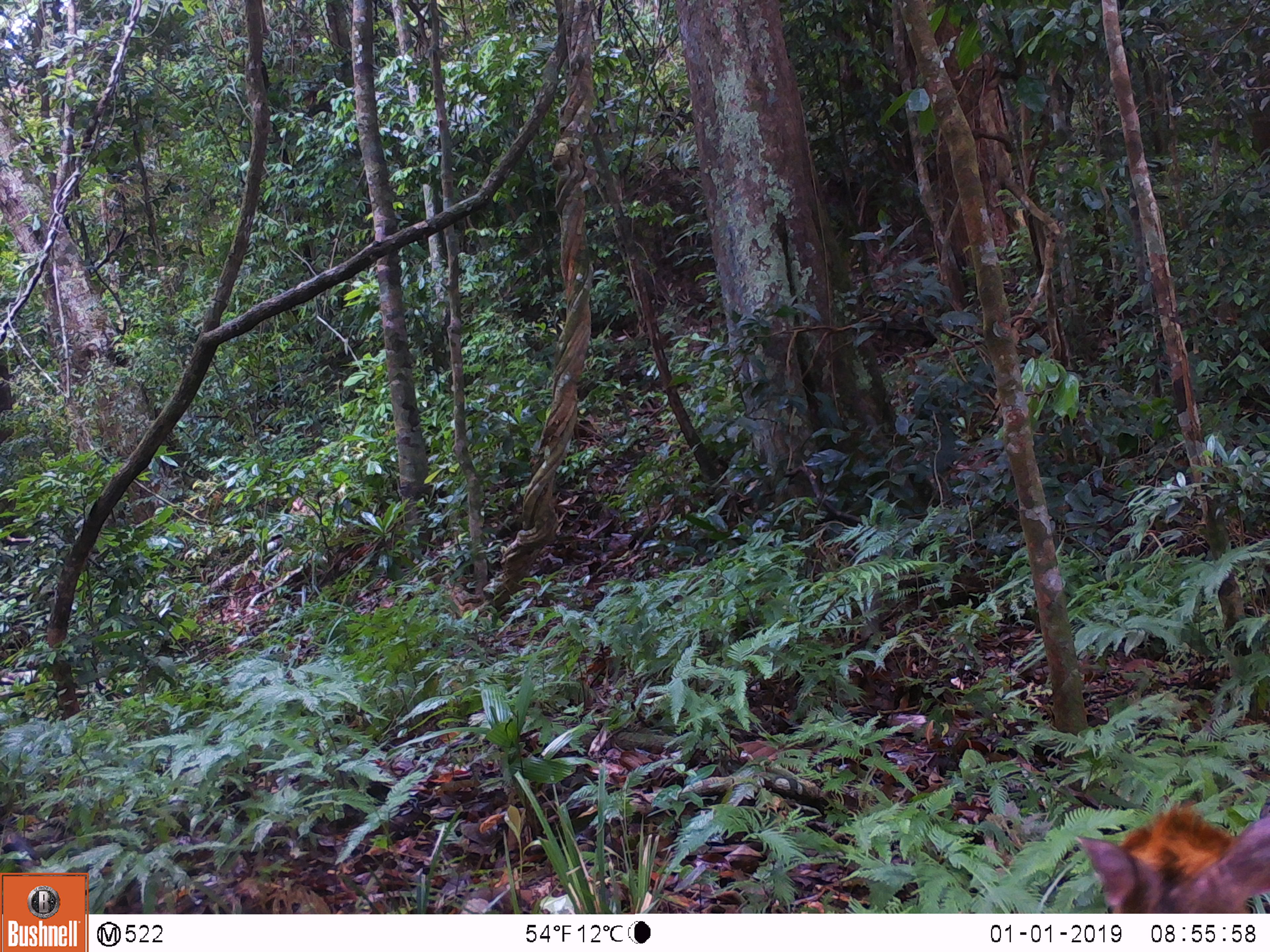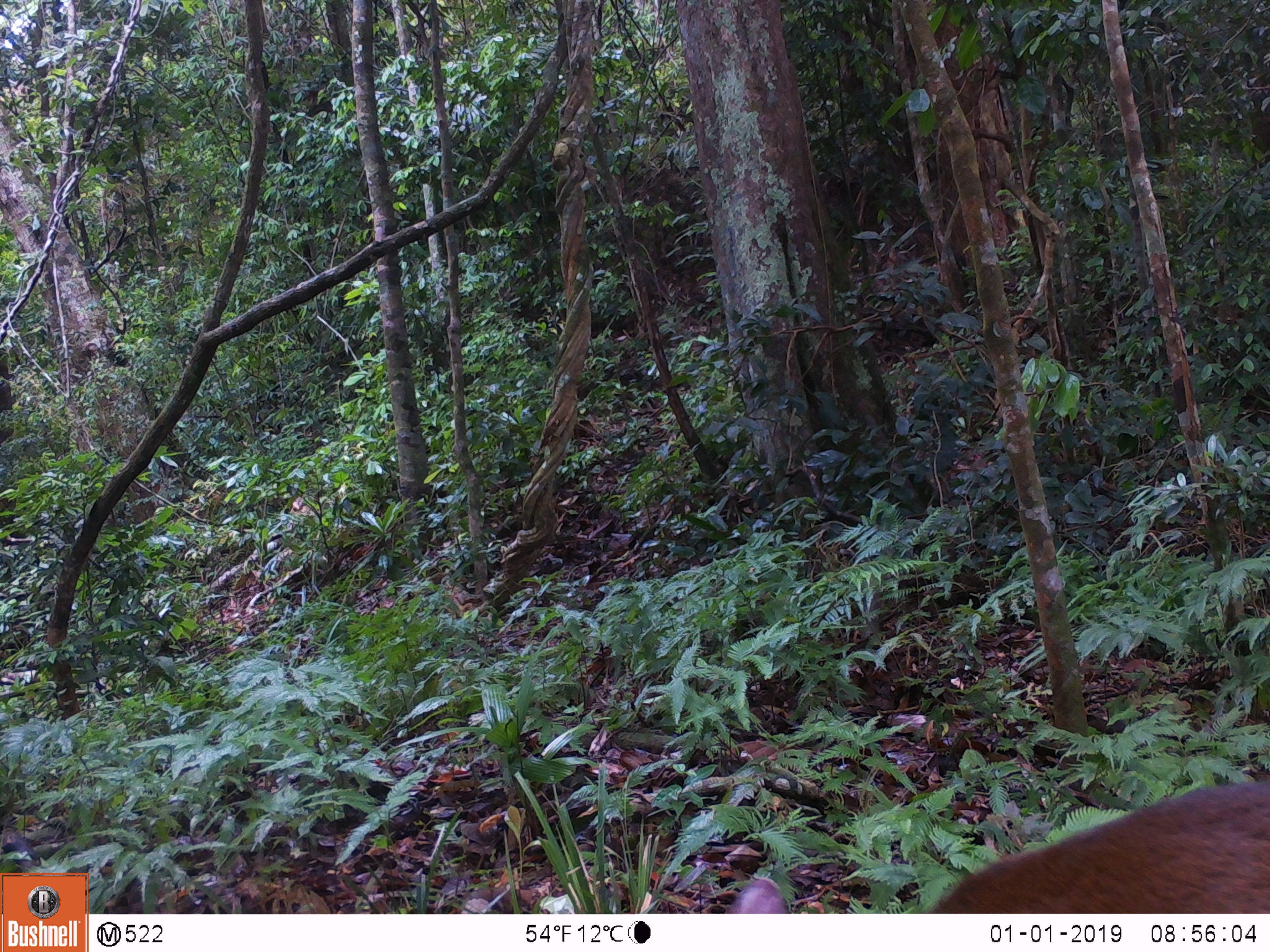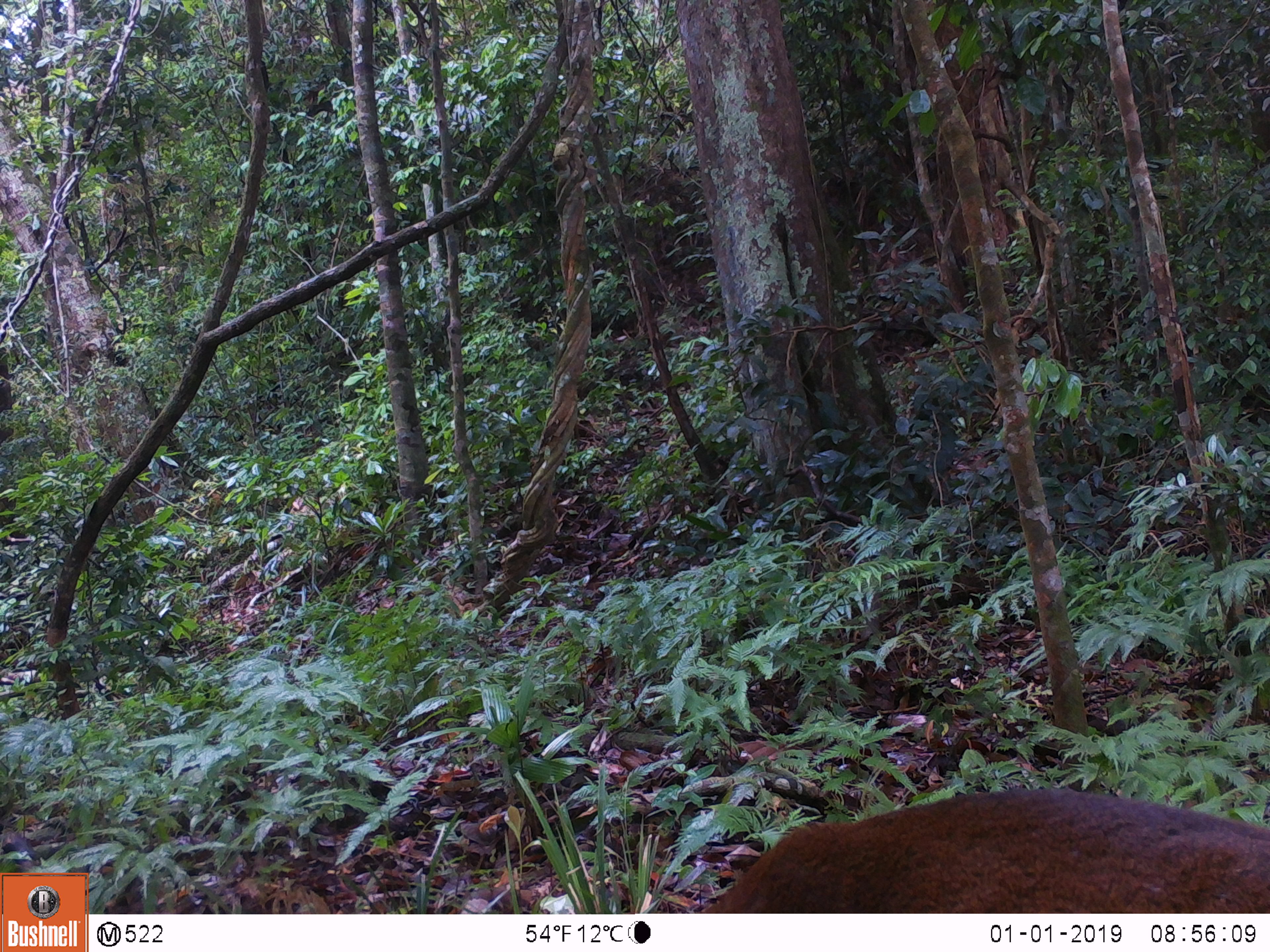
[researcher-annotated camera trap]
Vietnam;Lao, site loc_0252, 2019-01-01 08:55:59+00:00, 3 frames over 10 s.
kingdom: Animalia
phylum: Chordata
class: Mammalia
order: Artiodactyla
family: Cervidae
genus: Muntiacus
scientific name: Muntiacus rooseveltorum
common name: roosevelt's muntjac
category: roosevelts muntjac group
Roosevelts muntjac group (roosevelt's muntjac) (Muntiacus rooseveltorum). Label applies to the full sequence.